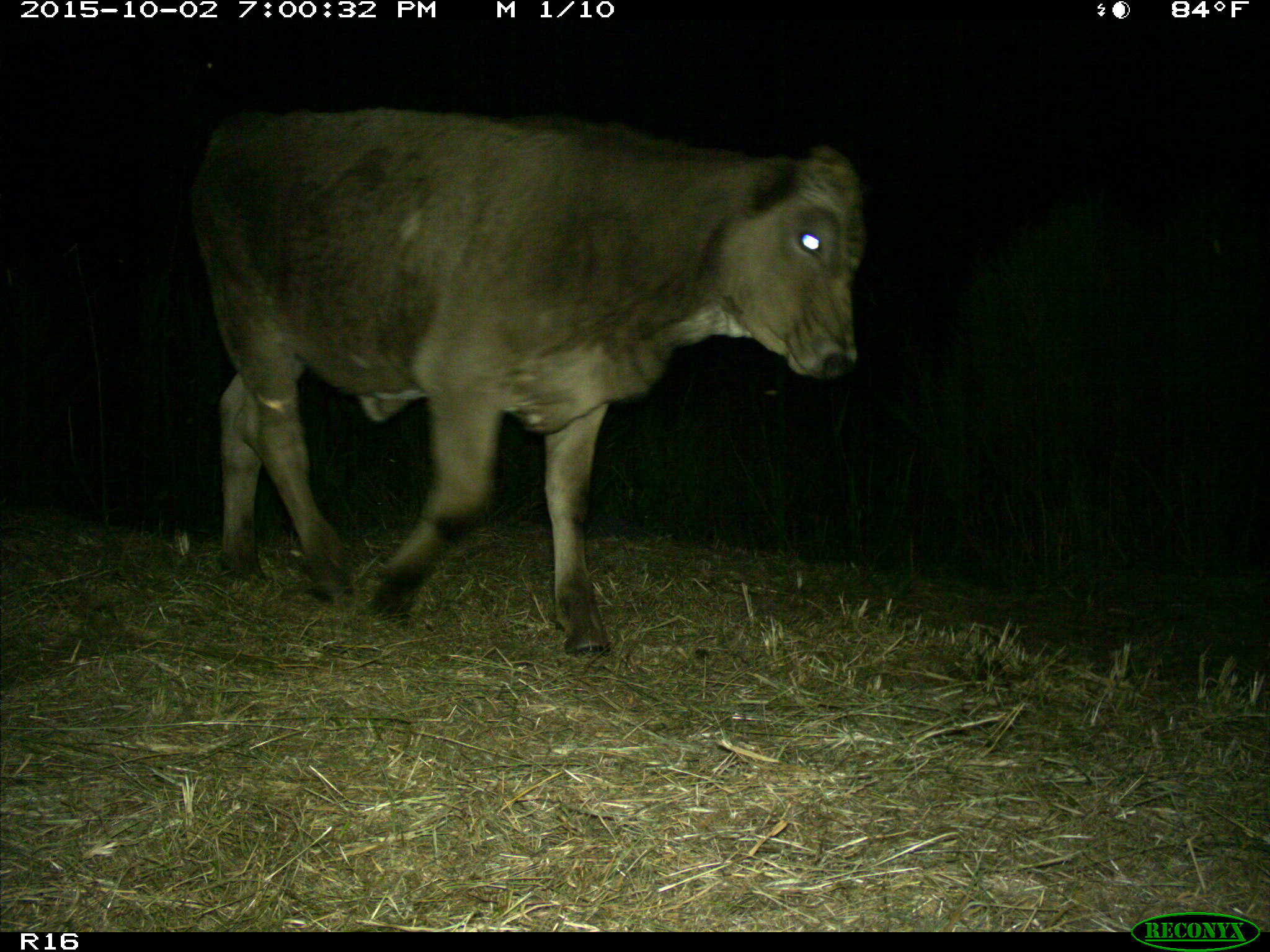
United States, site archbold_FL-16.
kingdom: Animalia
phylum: Chordata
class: Mammalia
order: Artiodactyla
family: Bovidae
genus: Bos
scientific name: Bos taurus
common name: domestic cow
Bos taurus (domestic cow).